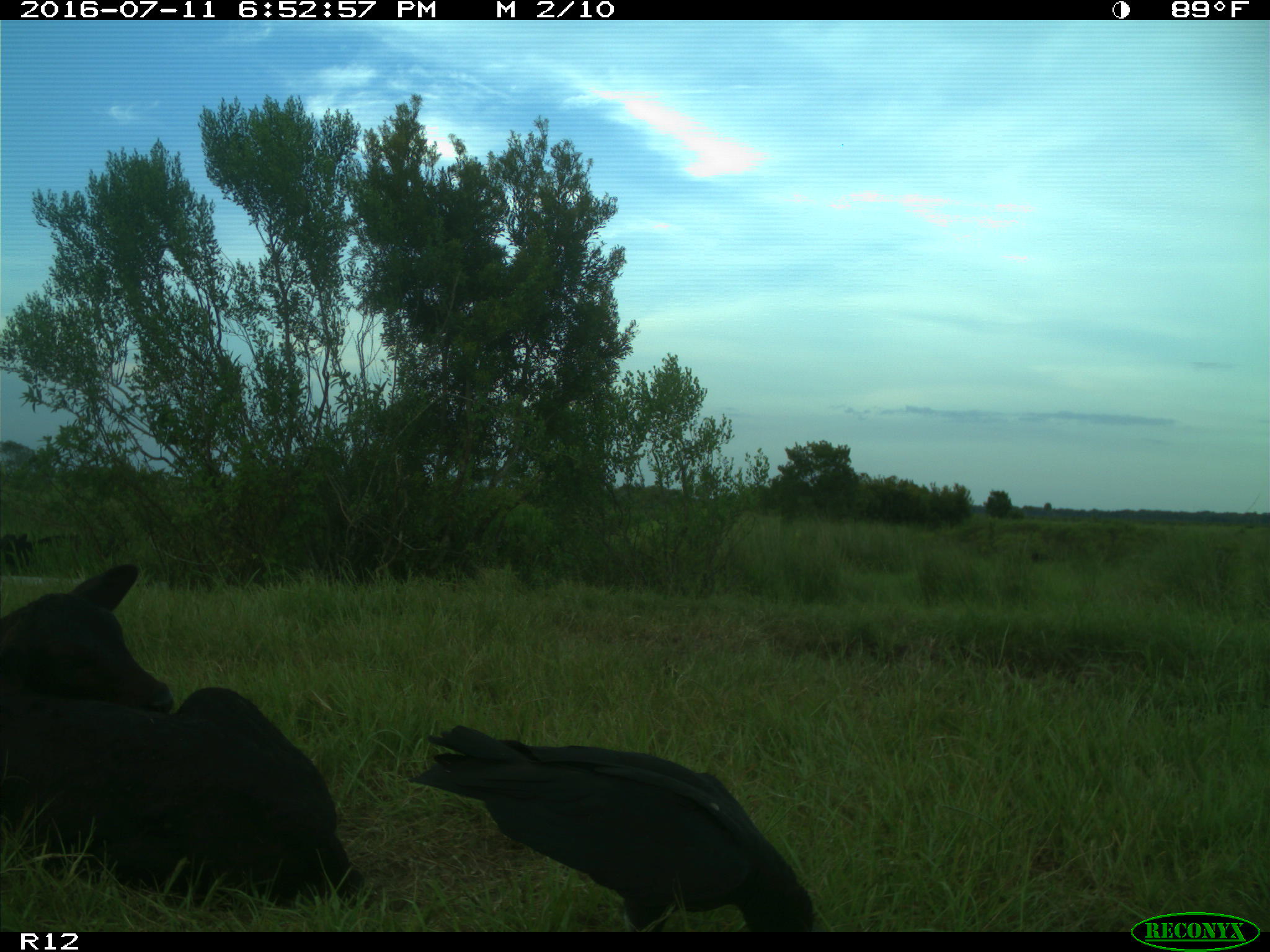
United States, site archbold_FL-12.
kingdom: Animalia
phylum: Chordata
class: Mammalia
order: Artiodactyla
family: Bovidae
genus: Bos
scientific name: Bos taurus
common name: domestic cow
Bos taurus (domestic cow).